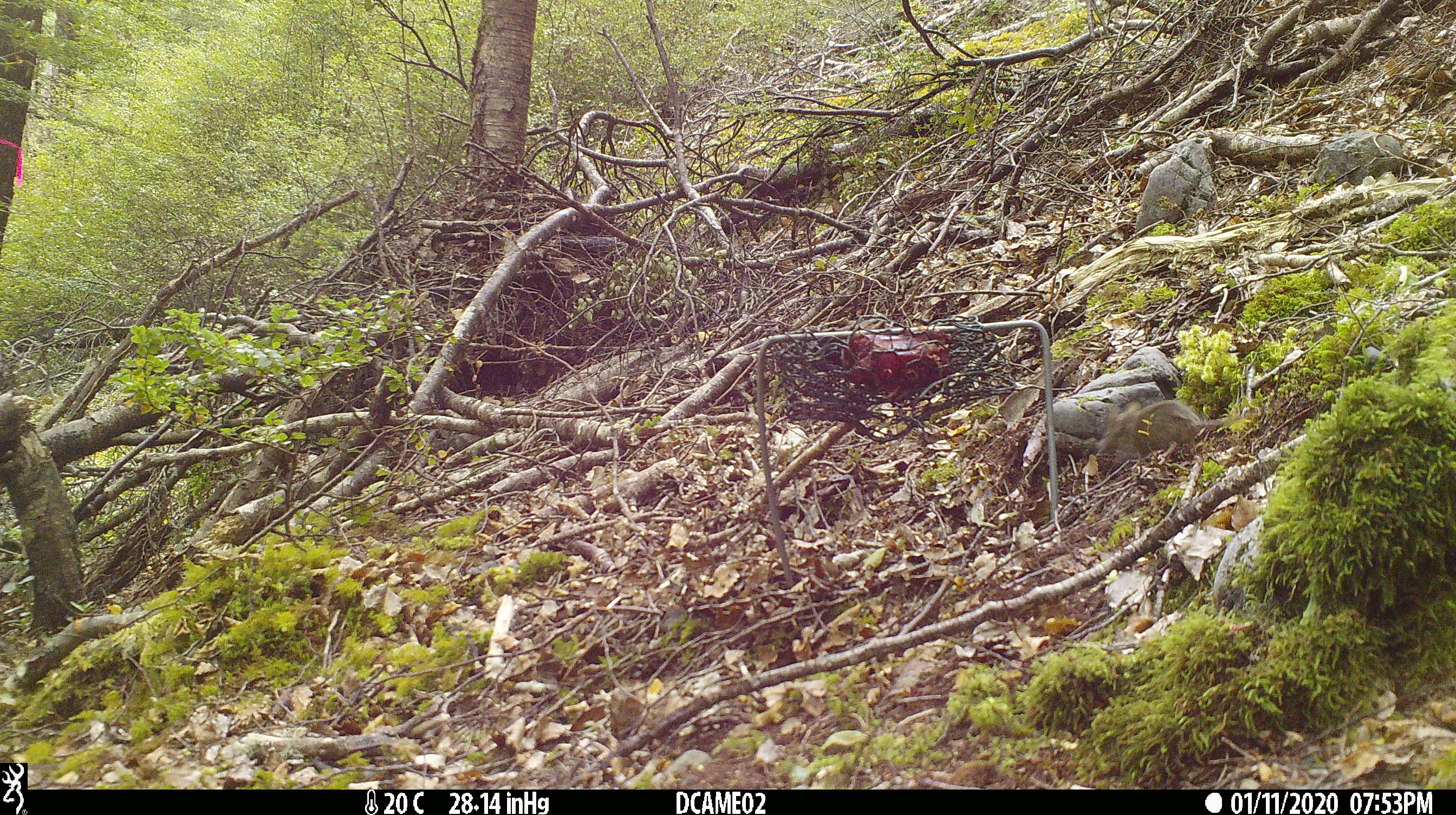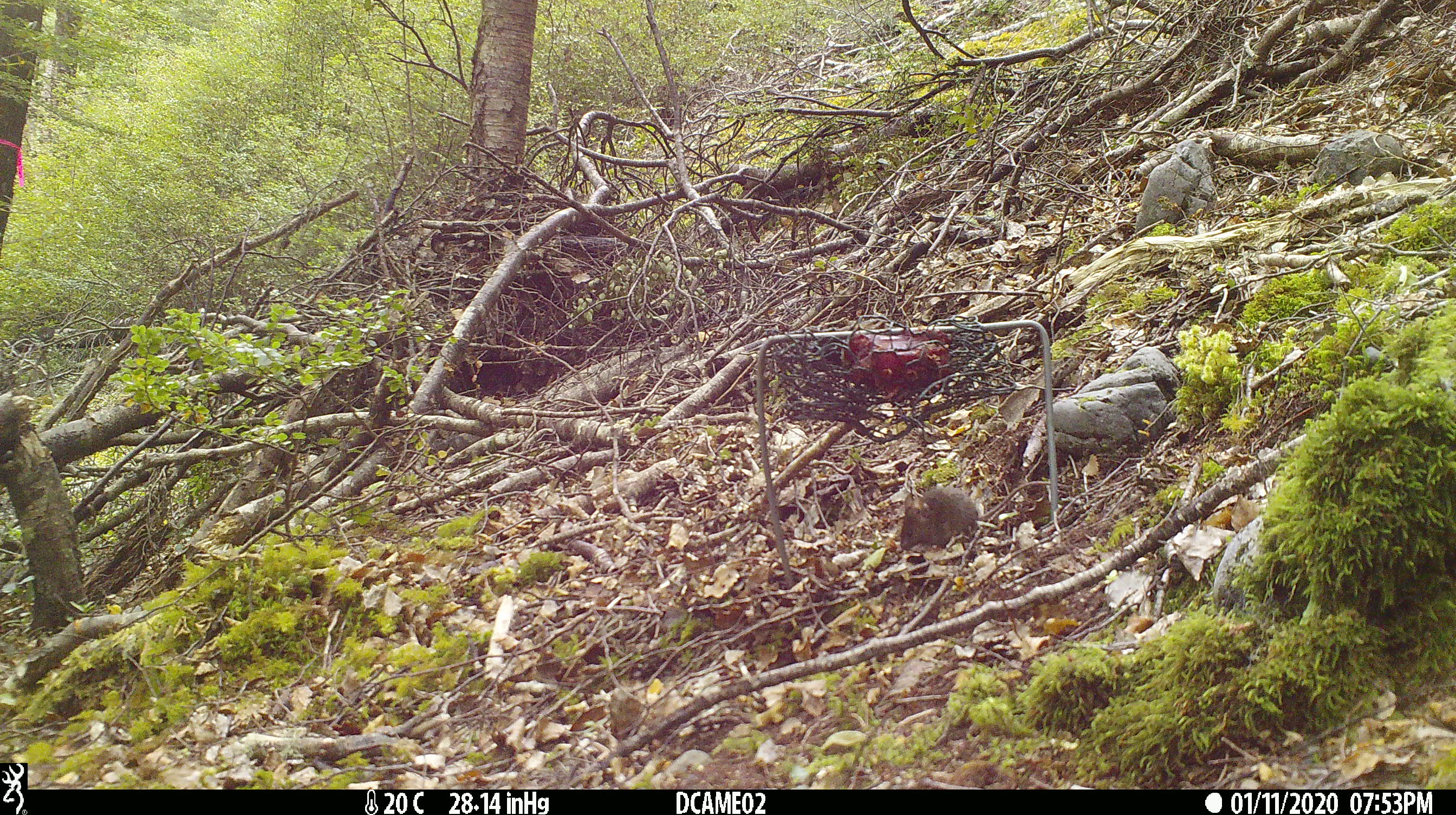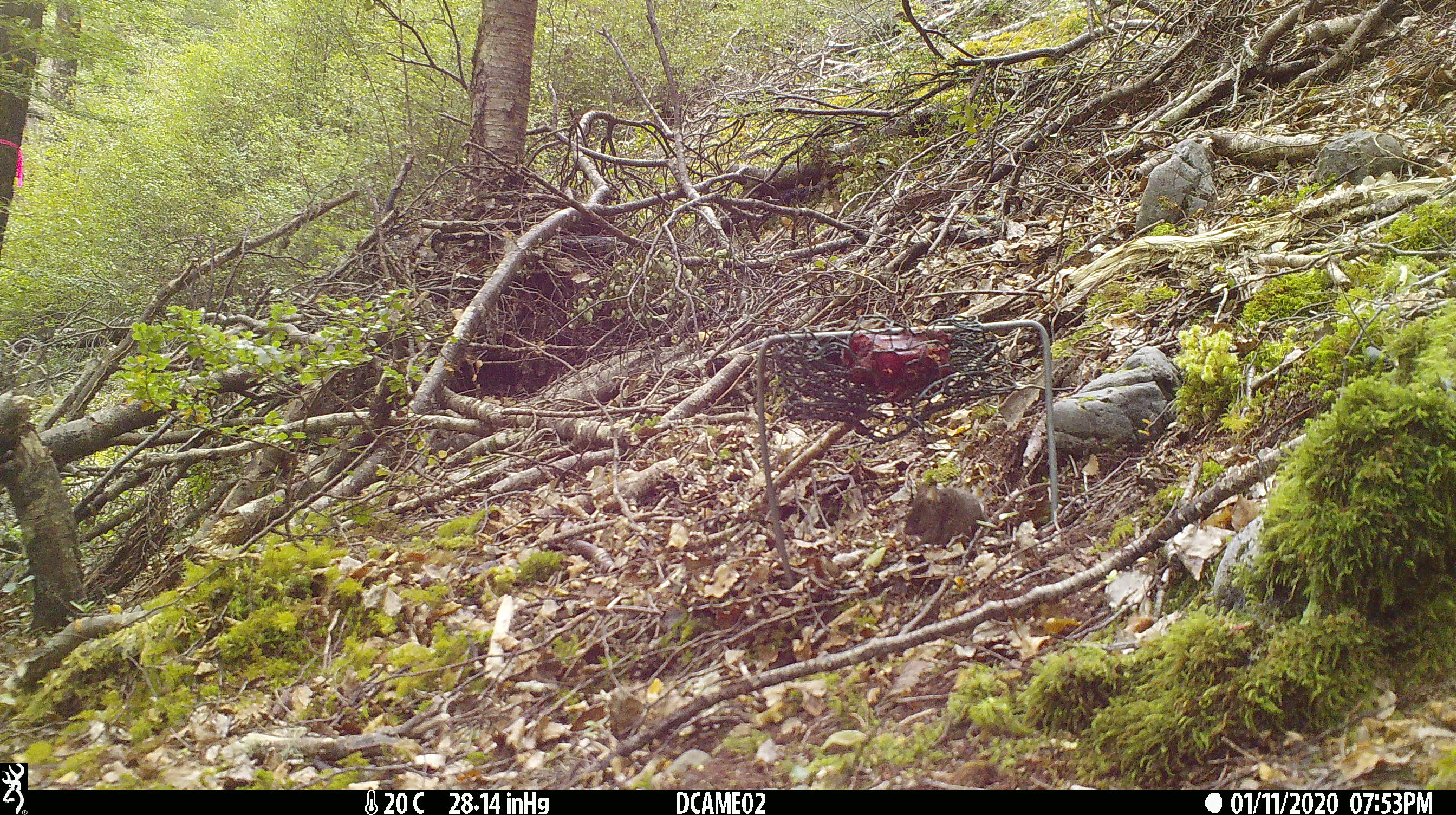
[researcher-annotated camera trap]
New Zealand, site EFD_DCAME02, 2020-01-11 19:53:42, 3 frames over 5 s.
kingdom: Animalia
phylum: Chordata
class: Mammalia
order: Rodentia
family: Muridae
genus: Mus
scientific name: Mus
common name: mouse